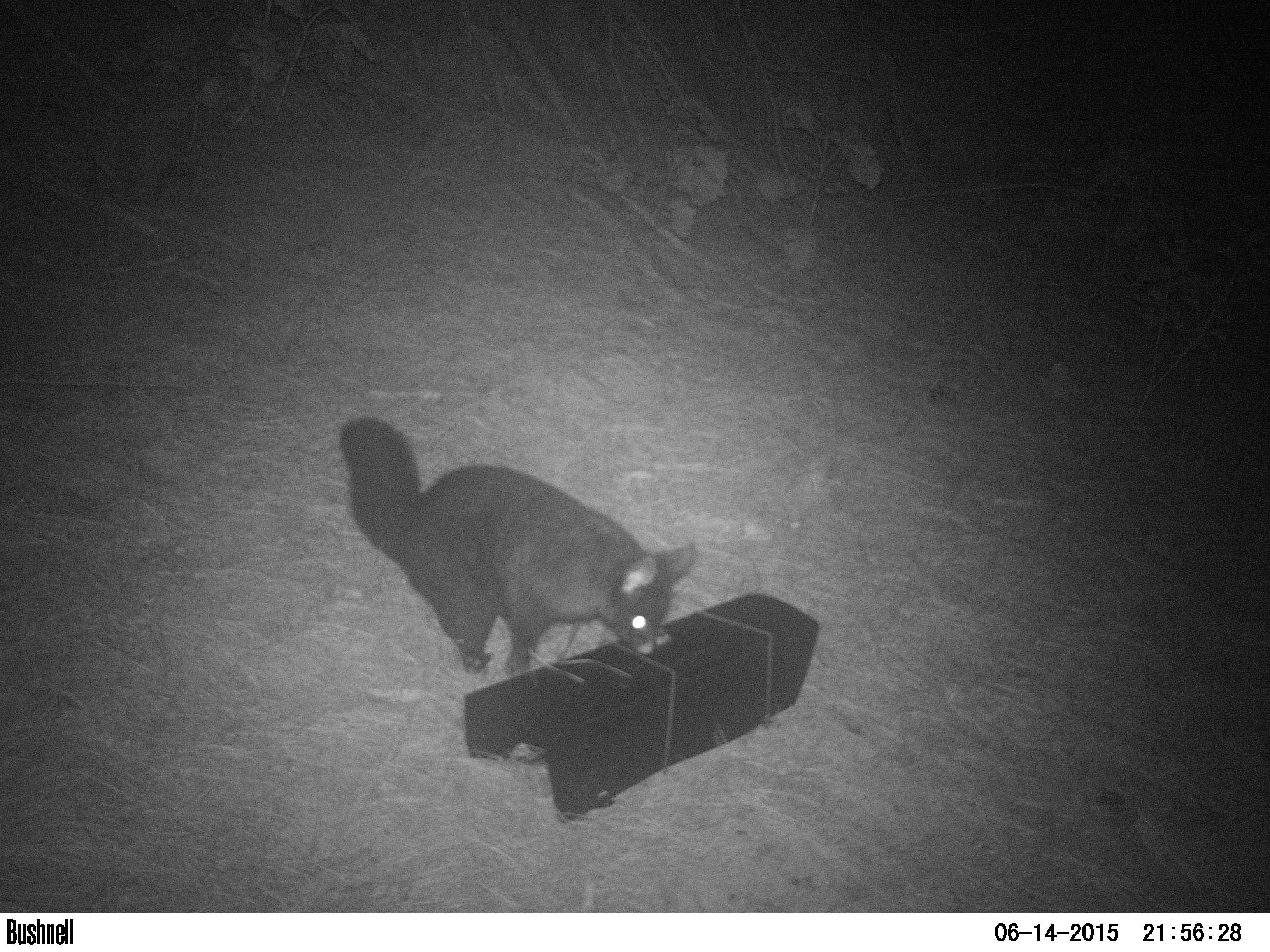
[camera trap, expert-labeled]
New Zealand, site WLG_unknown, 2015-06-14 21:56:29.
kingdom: Animalia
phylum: Chordata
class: Mammalia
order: Diprotodontia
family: Phalangeridae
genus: Trichosurus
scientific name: Trichosurus vulpecula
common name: common brushtail possum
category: possum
Possum (common brushtail possum) (Trichosurus vulpecula).